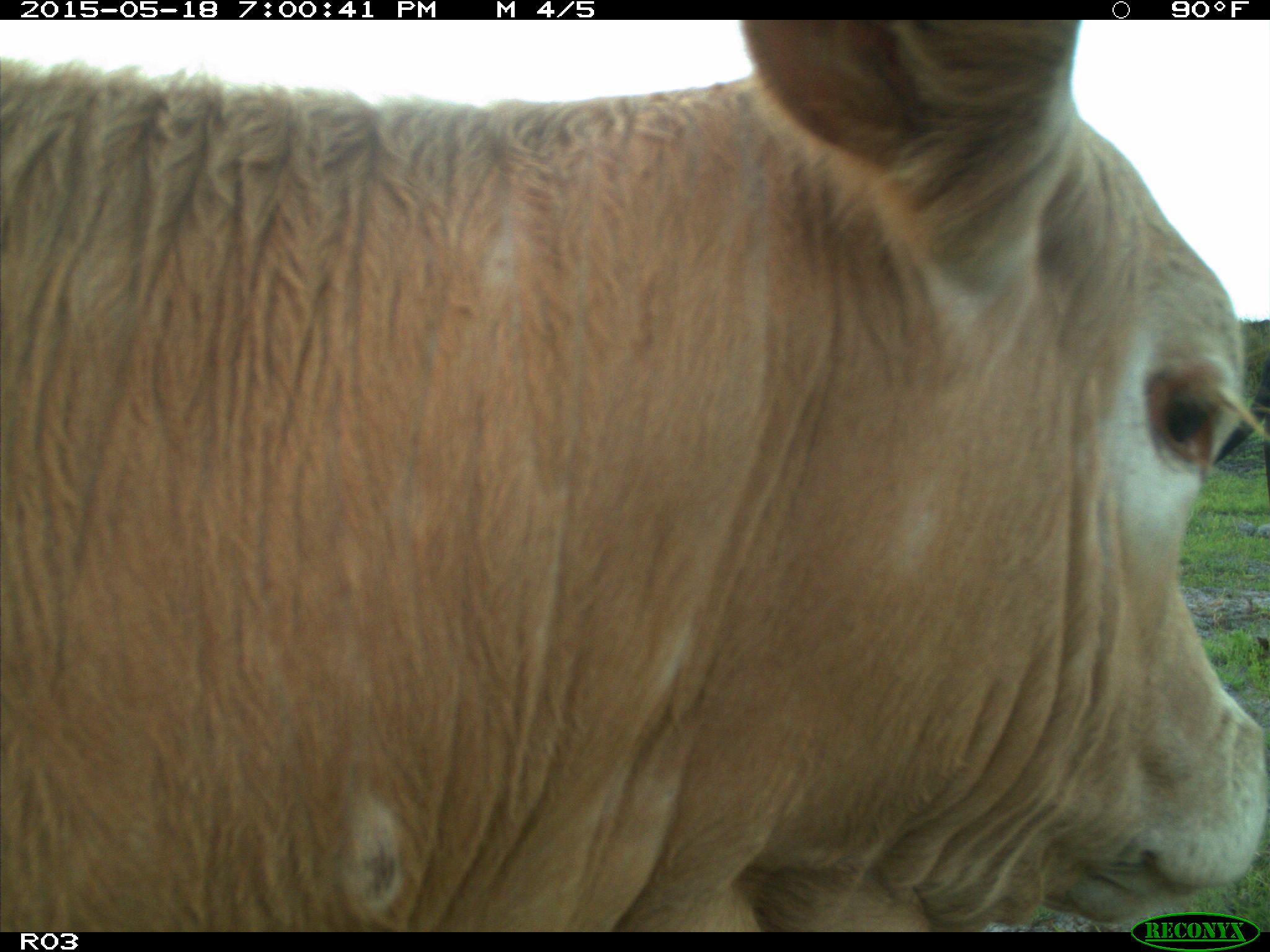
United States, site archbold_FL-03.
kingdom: Animalia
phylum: Chordata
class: Mammalia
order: Artiodactyla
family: Bovidae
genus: Bos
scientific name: Bos taurus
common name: domestic cow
Bos taurus (domestic cow).